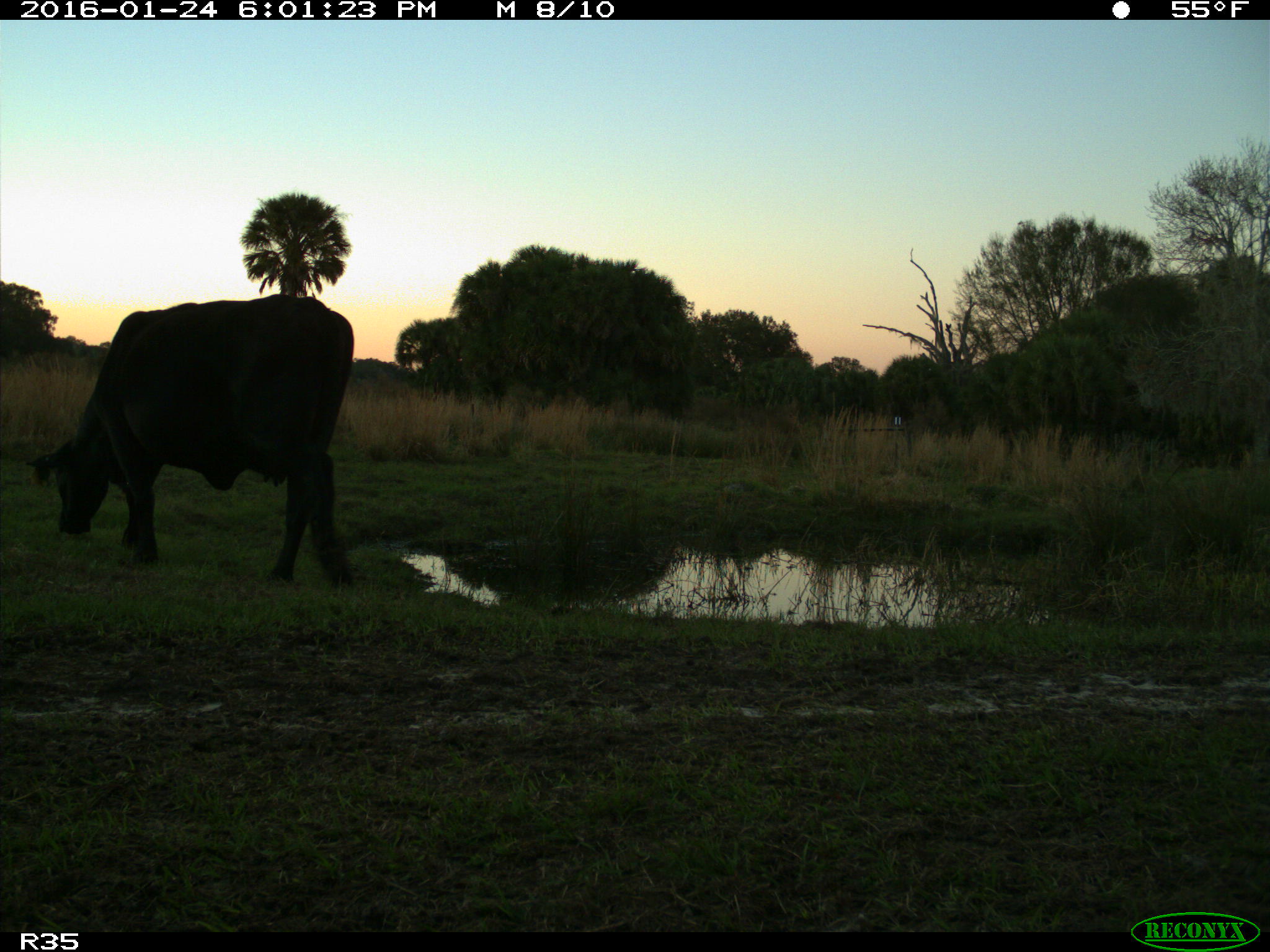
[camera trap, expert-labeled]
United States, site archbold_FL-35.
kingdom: Animalia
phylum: Chordata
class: Mammalia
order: Artiodactyla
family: Bovidae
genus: Bos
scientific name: Bos taurus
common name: domestic cow